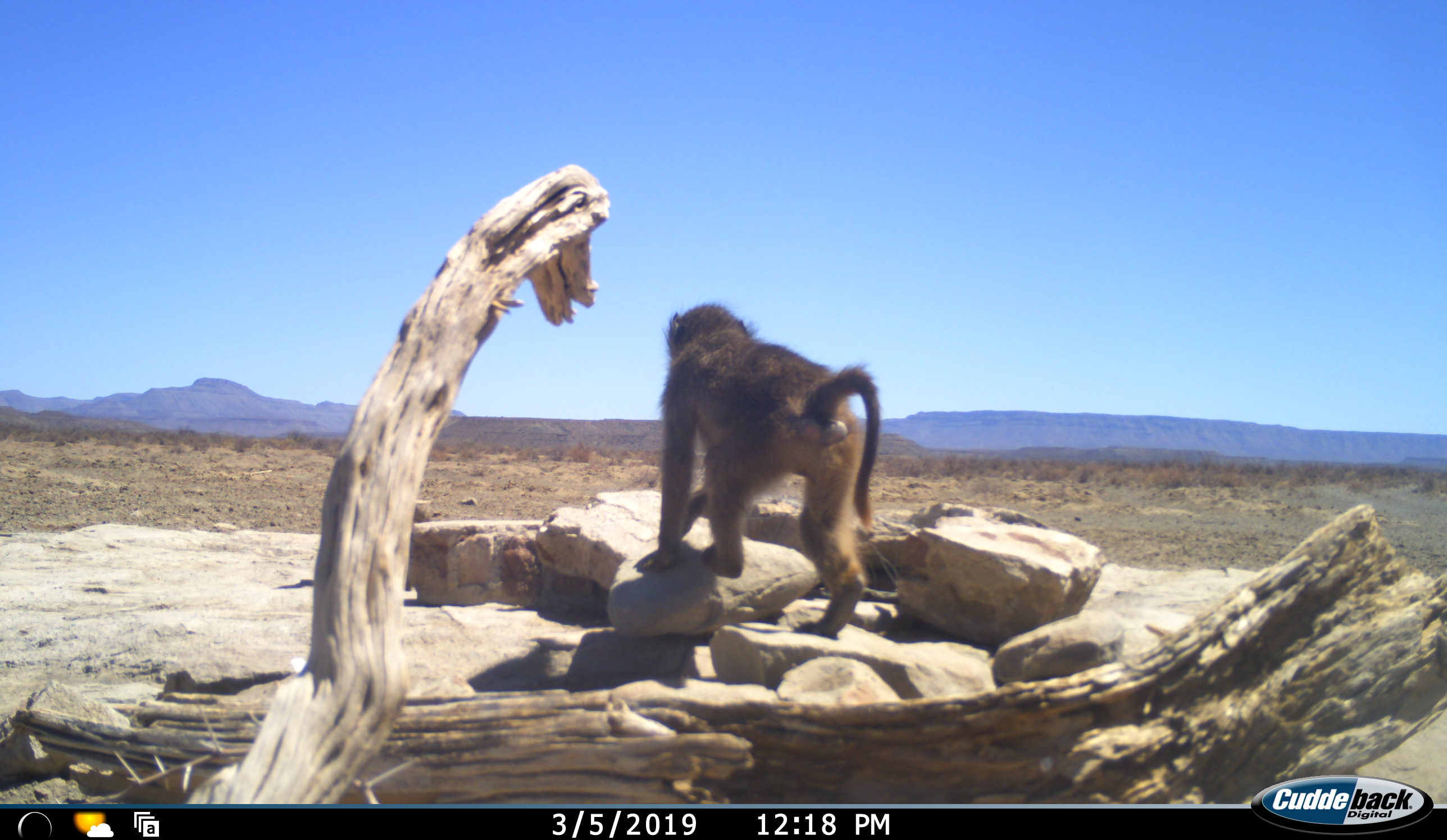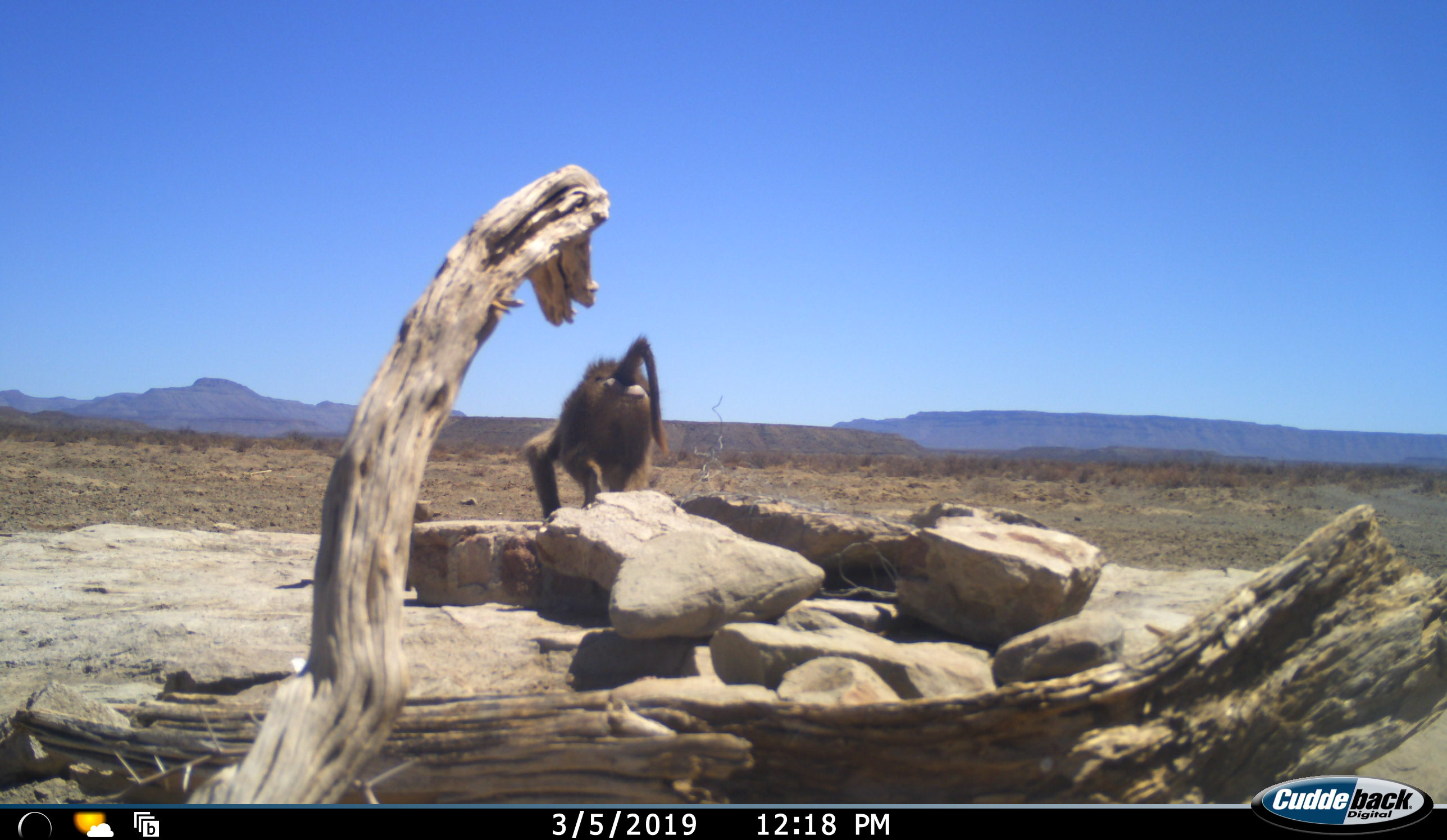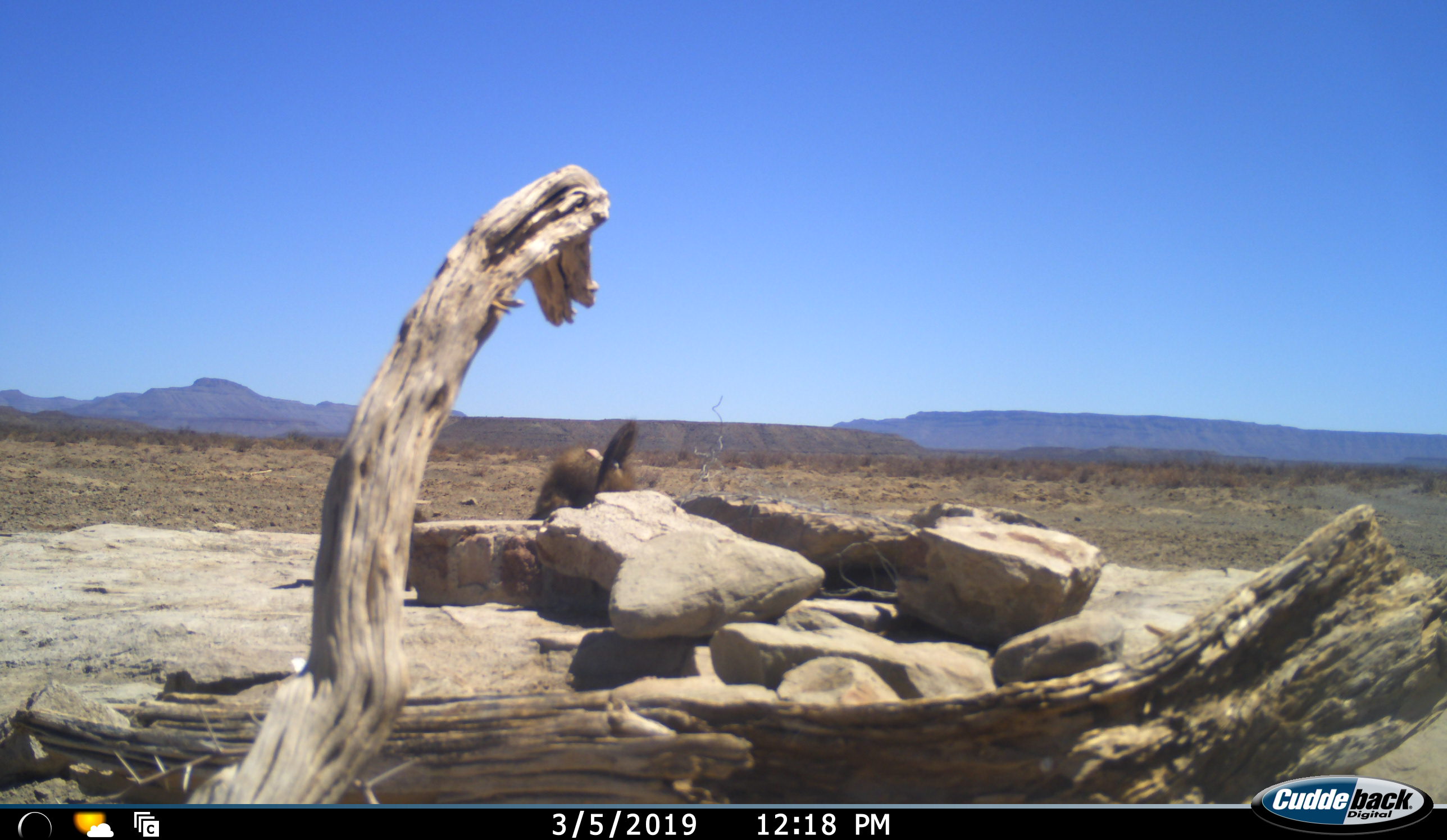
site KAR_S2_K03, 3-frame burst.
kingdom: Animalia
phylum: Chordata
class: Mammalia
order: Primates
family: Cercopithecidae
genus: Papio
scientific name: Papio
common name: baboon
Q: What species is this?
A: Baboon (Papio).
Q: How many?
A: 1.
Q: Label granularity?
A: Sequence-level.